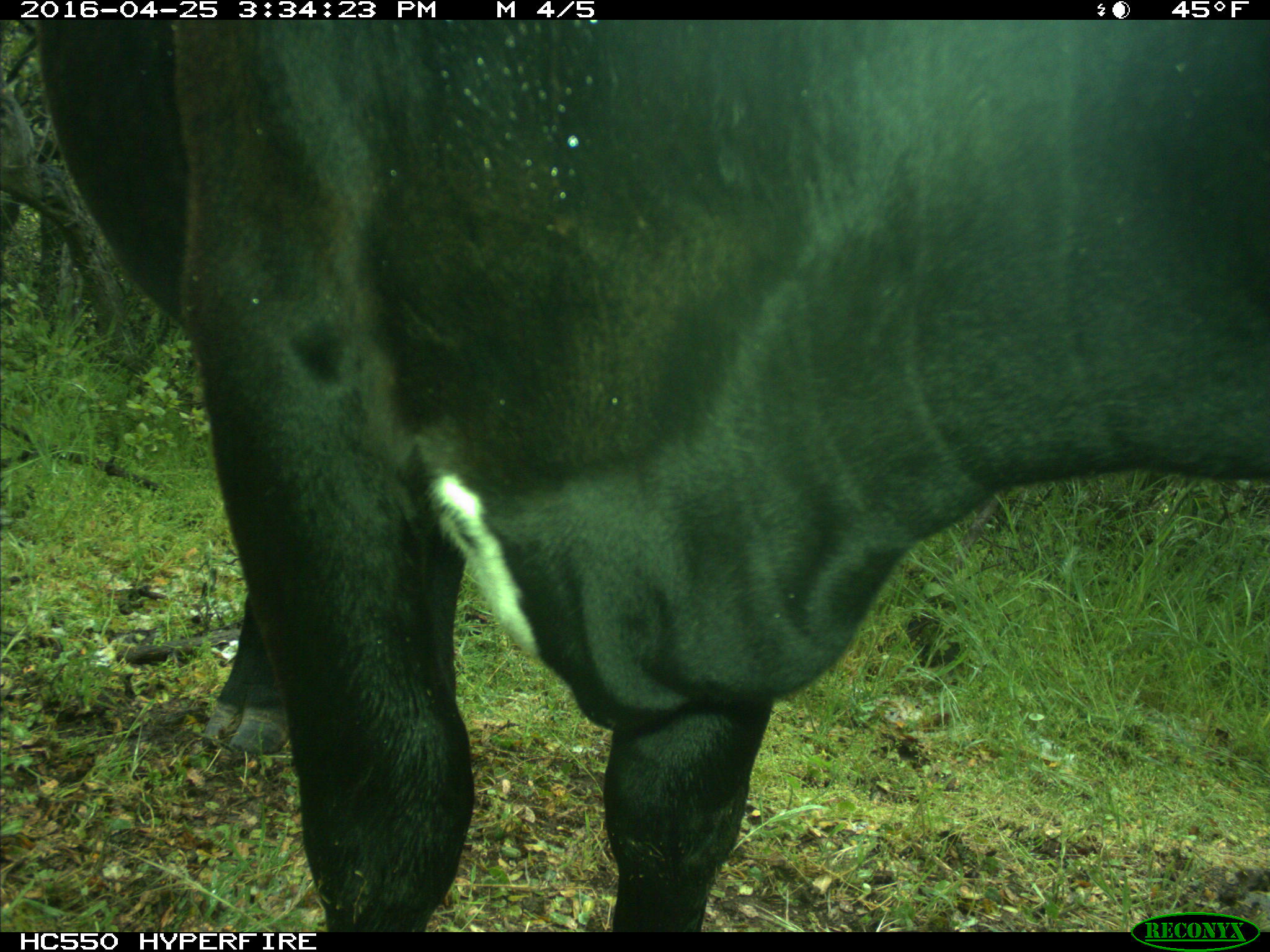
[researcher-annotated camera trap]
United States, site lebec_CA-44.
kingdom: Animalia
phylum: Chordata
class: Mammalia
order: Artiodactyla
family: Bovidae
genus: Bos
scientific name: Bos taurus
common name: domestic cow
Bos taurus (domestic cow).